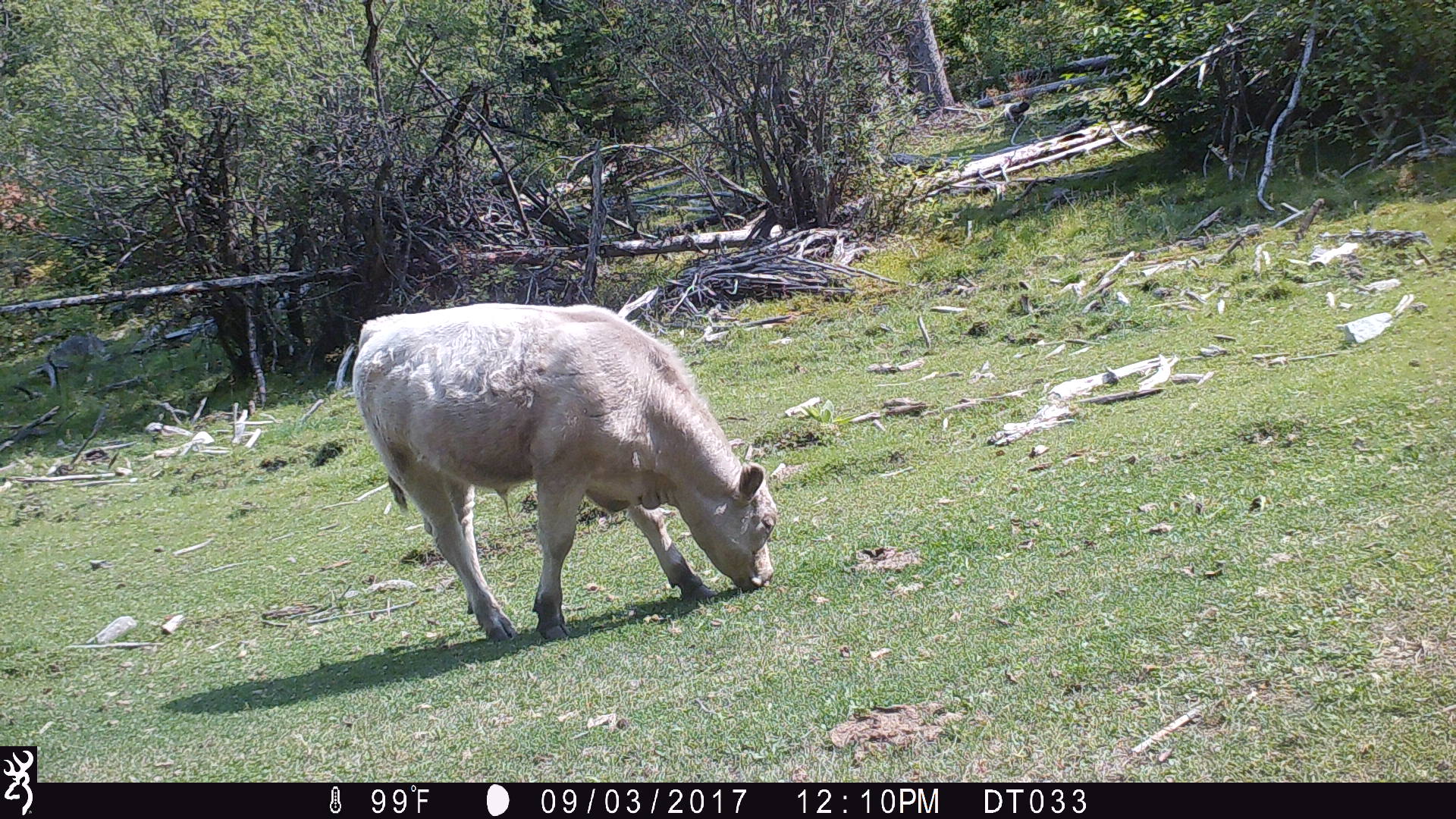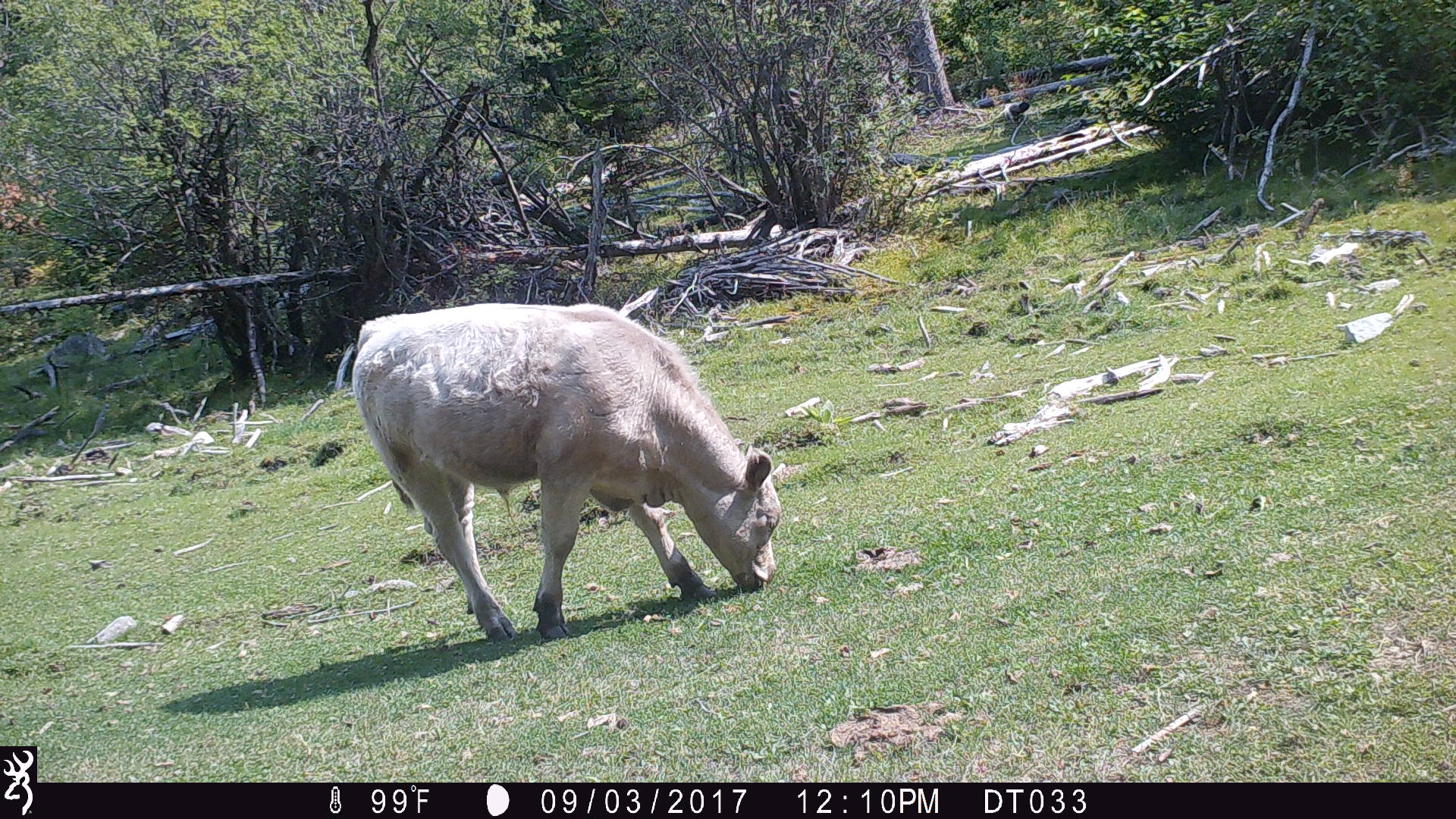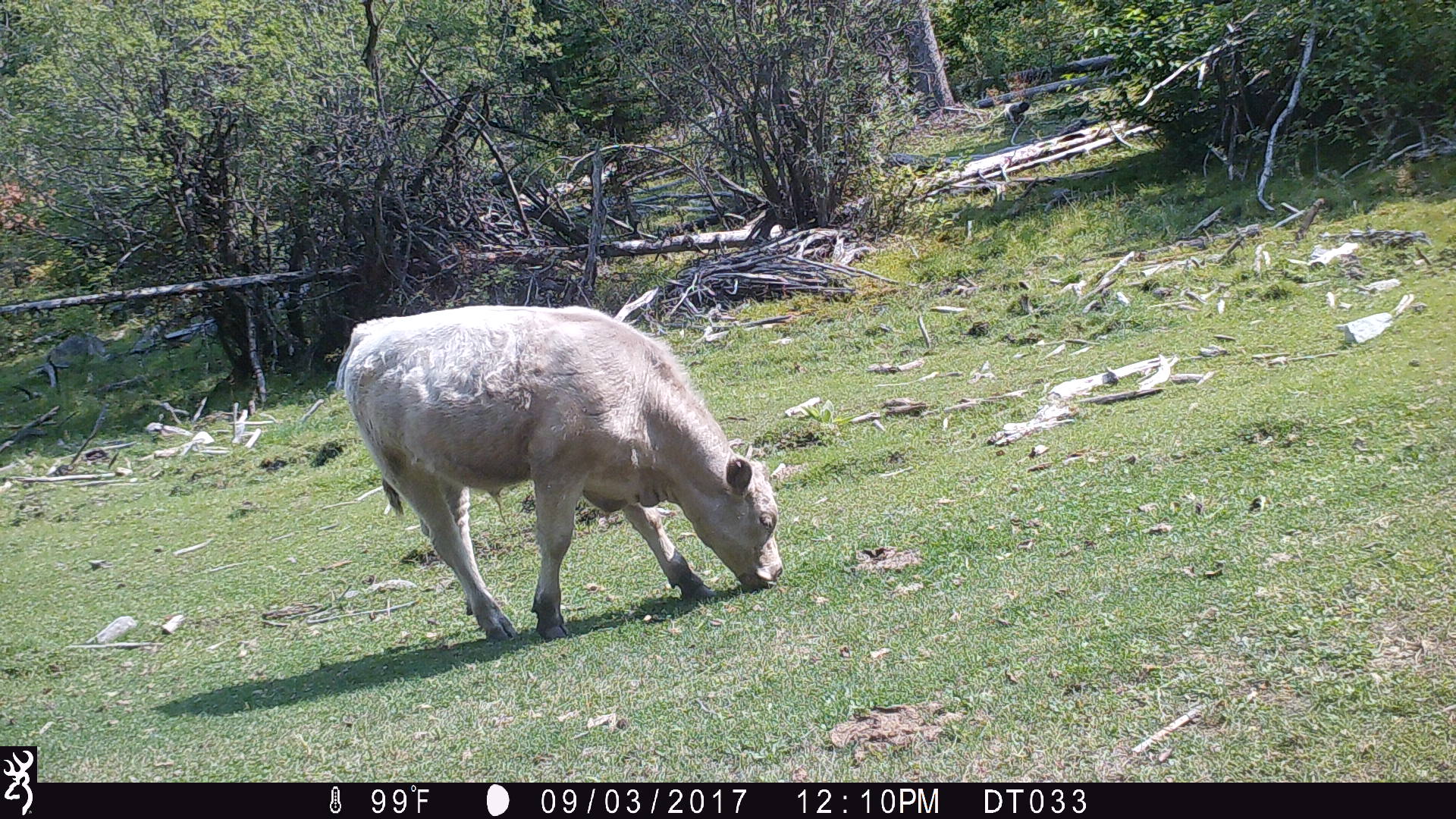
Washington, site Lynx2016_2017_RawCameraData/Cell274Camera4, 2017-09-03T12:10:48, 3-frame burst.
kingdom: Animalia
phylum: Chordata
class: Mammalia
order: Artiodactyla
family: Bovidae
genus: Bos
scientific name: Bos taurus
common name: domestic cattle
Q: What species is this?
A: Domestic cattle (Bos taurus).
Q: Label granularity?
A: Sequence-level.